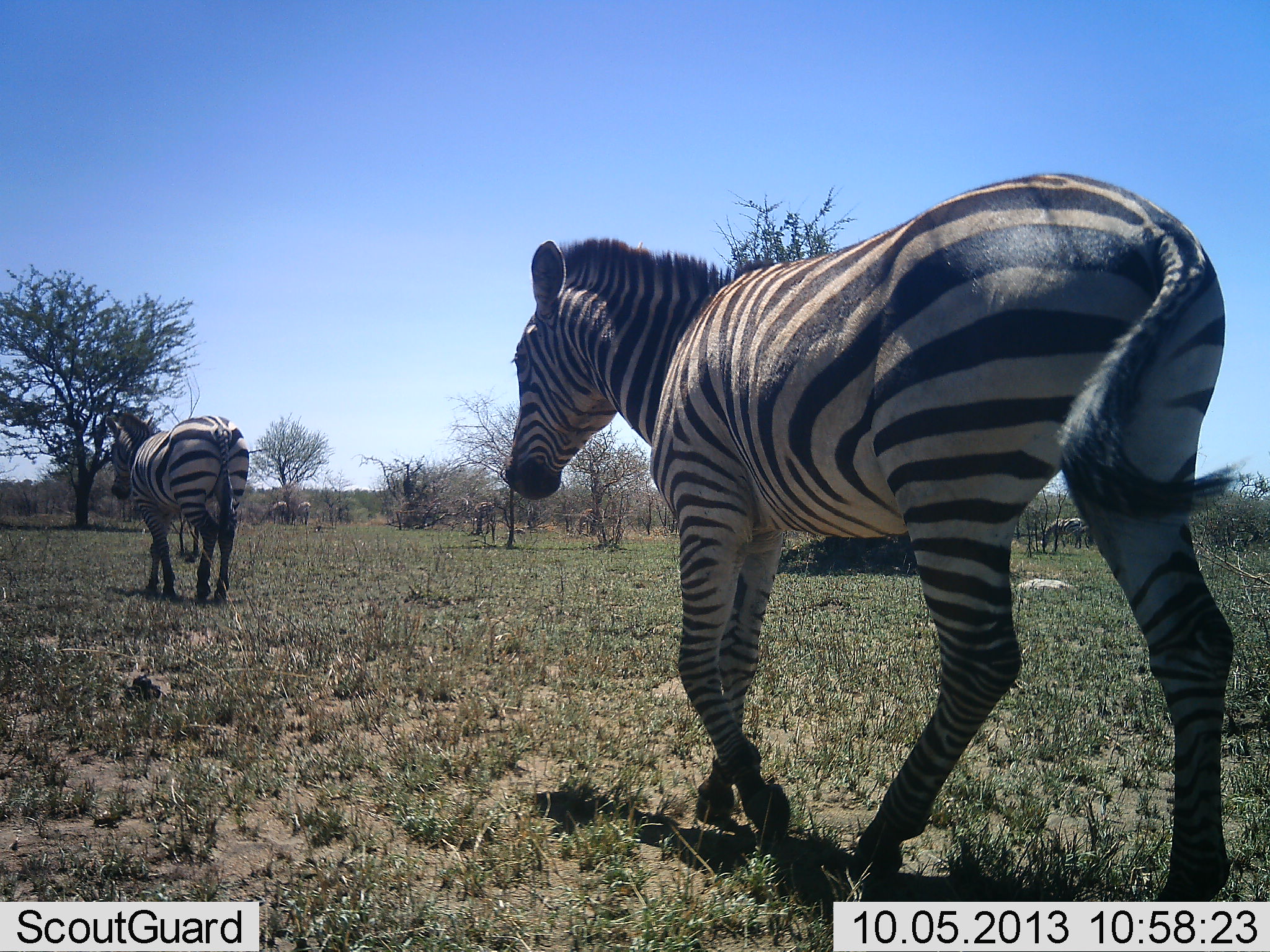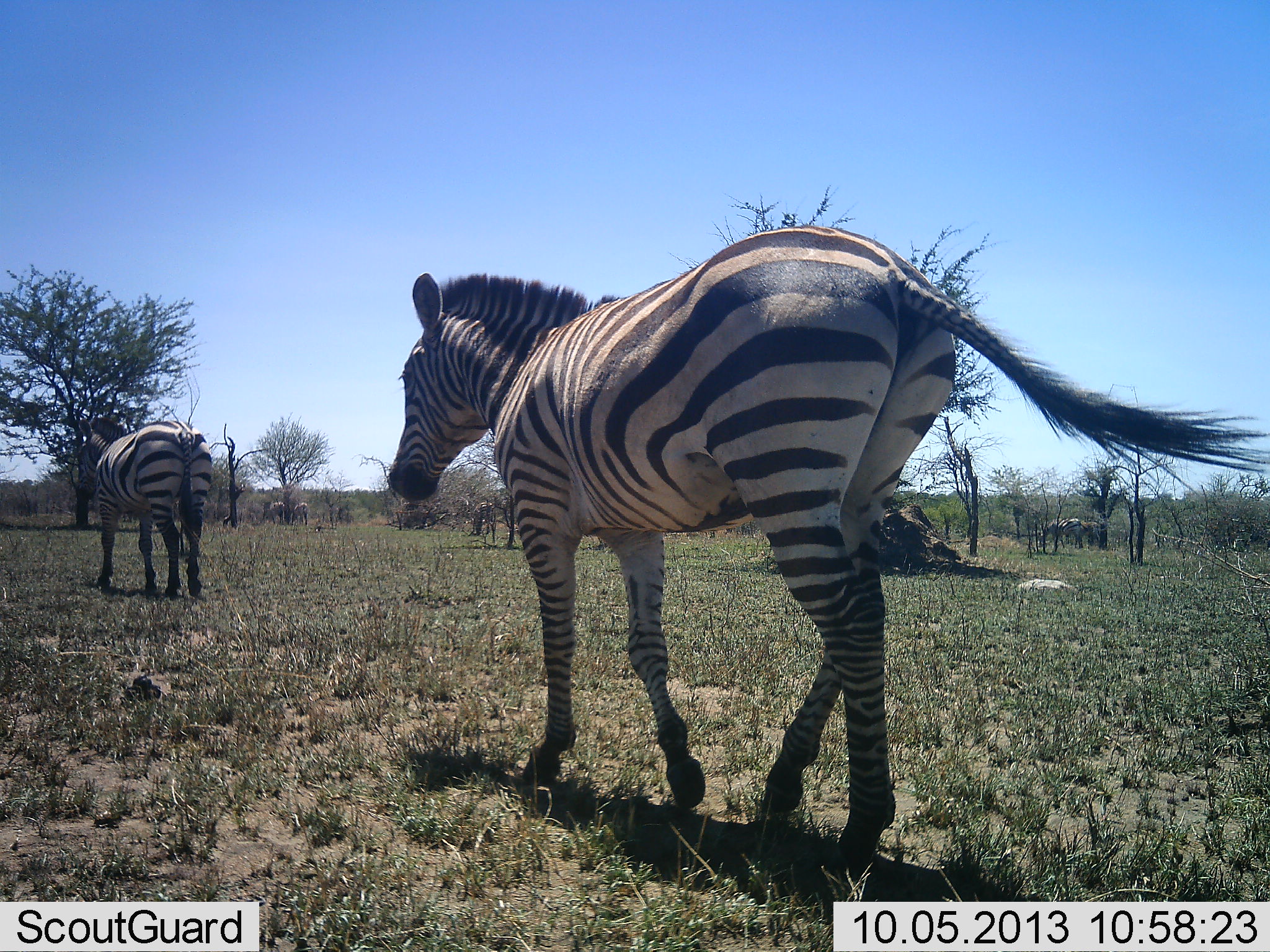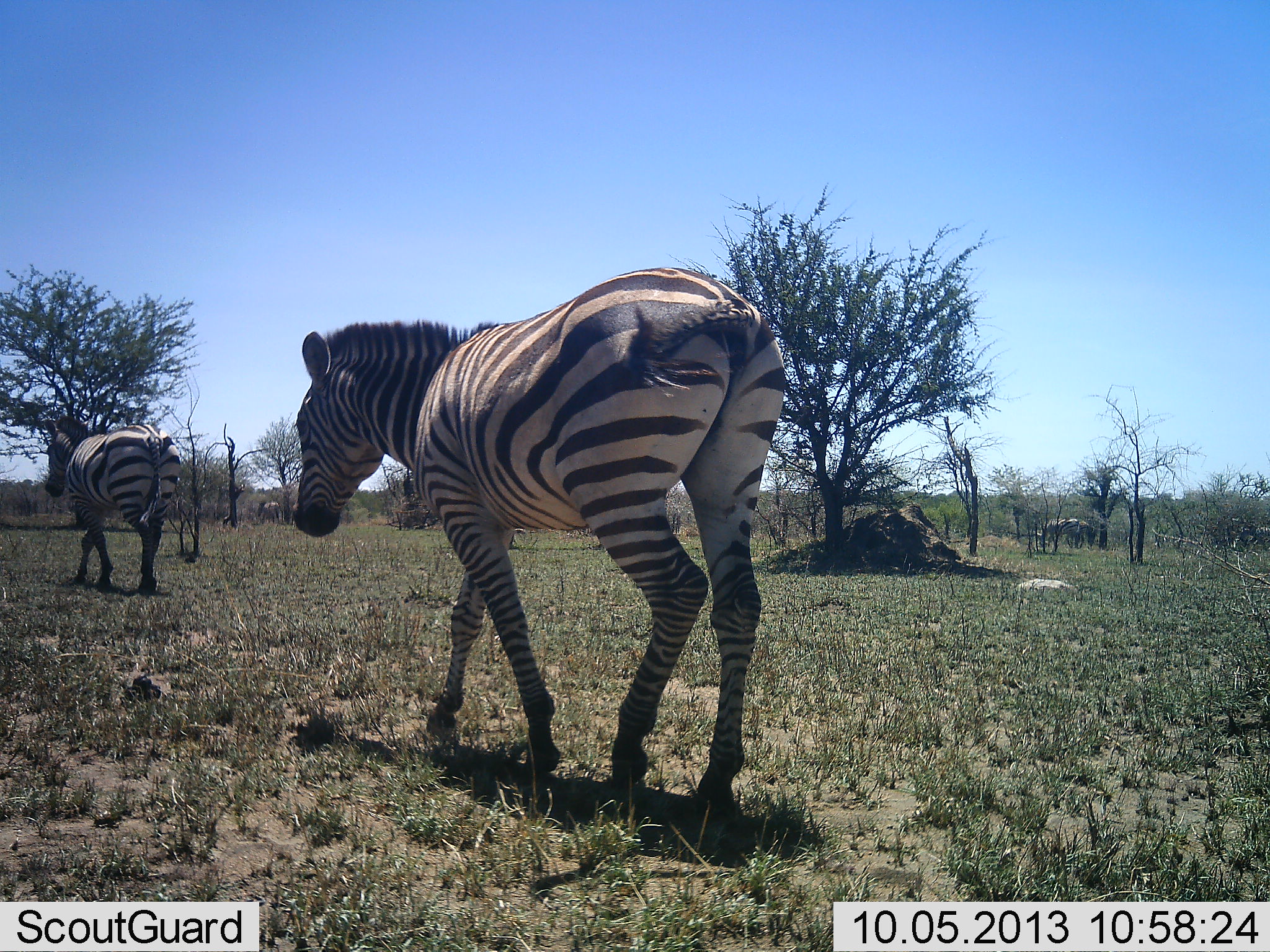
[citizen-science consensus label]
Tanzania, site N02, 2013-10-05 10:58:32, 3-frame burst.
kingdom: Animalia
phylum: Chordata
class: Mammalia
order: Perissodactyla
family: Equidae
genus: Equus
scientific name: Equus quagga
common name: plains zebra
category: zebra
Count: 2.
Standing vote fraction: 20%.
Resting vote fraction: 0%.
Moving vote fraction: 100%.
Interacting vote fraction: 0%.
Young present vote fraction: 0%.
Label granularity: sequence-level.